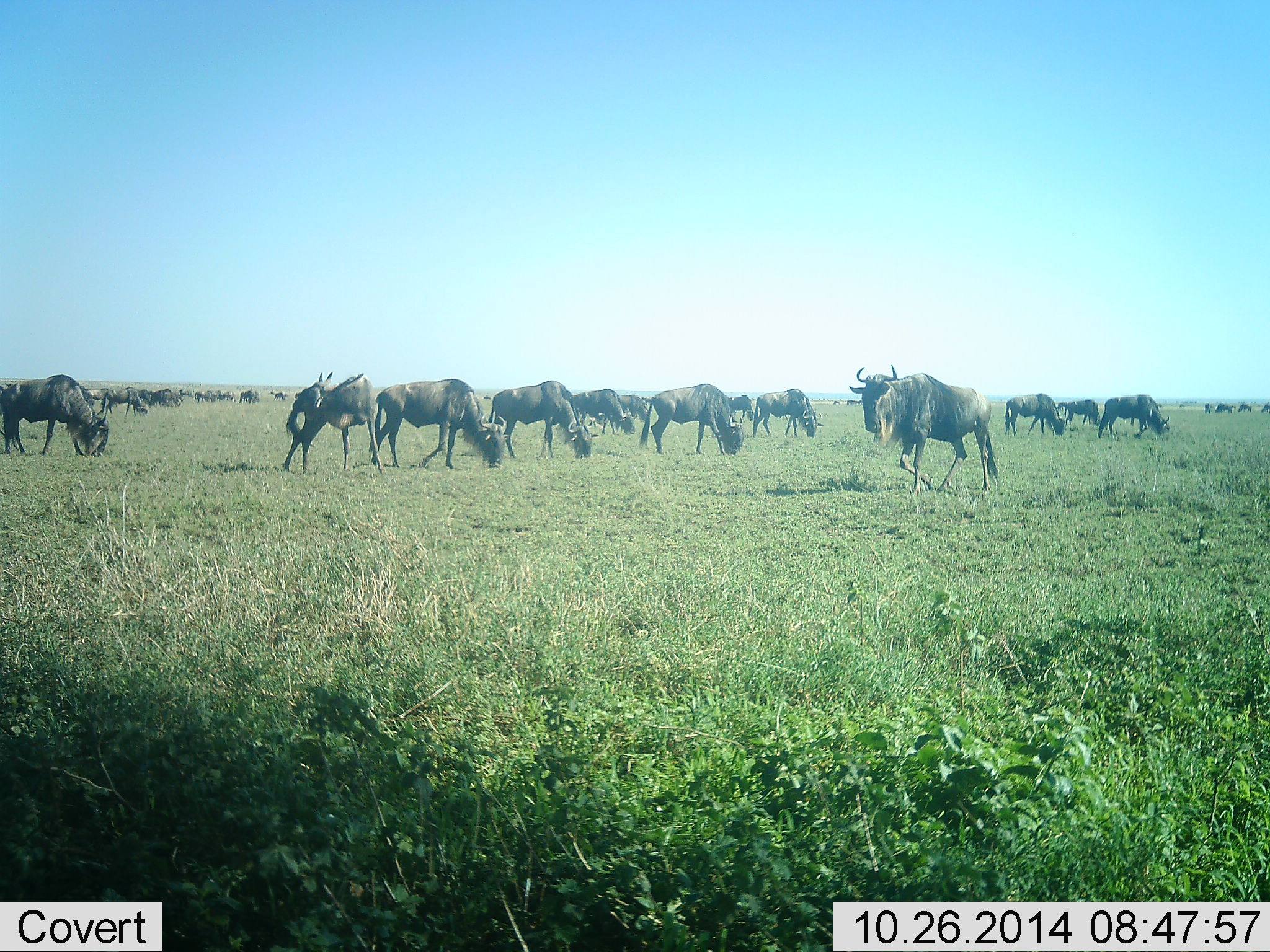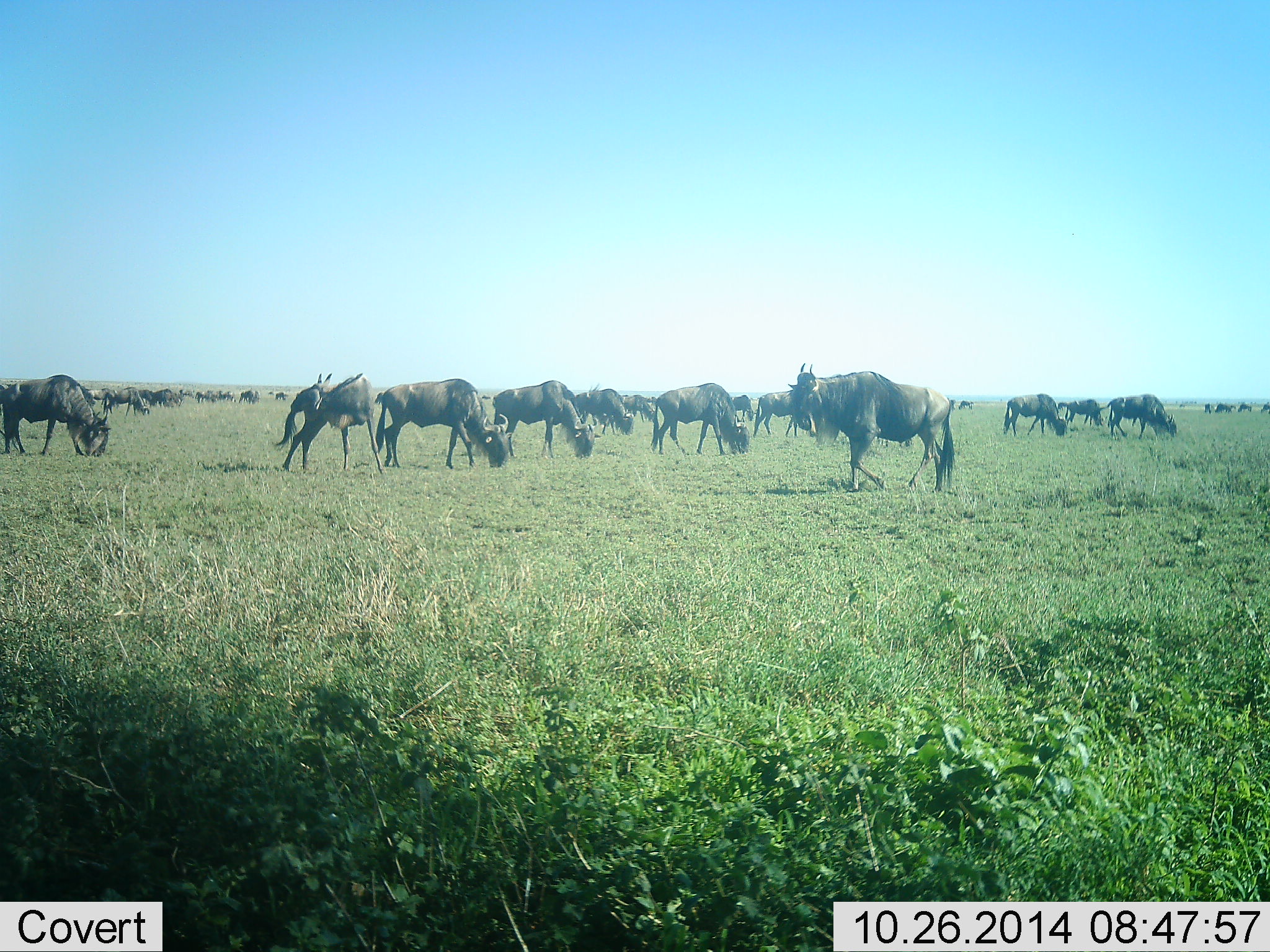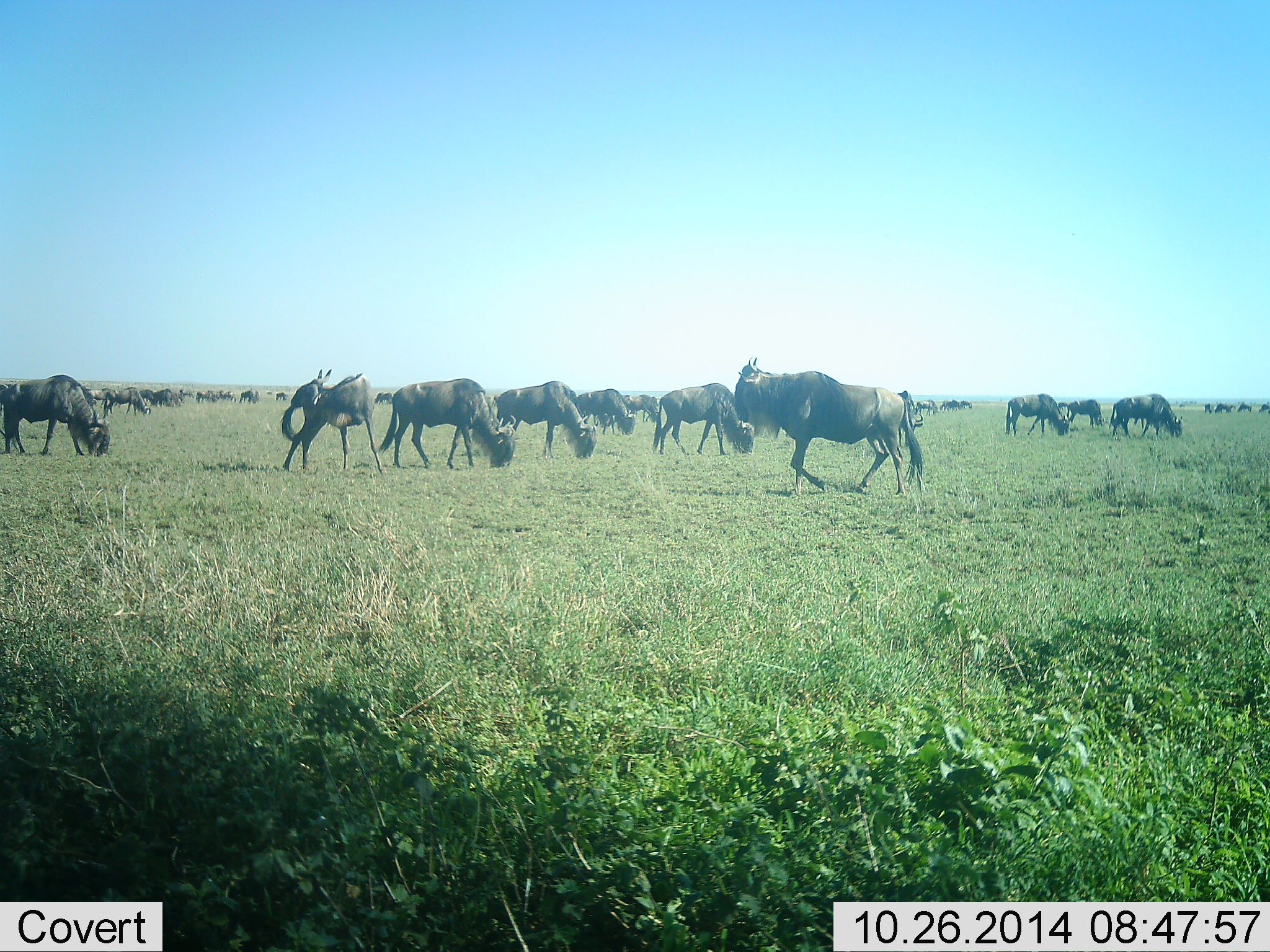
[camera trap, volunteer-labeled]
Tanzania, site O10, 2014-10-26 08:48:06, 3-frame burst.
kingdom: Animalia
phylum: Chordata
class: Mammalia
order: Artiodactyla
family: Bovidae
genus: Connochaetes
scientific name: Connochaetes taurinus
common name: blue wildebeest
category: wildebeest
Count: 11-50.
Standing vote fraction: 70%.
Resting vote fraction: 10%.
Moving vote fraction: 40%.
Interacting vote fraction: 10%.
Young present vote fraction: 0%.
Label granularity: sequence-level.